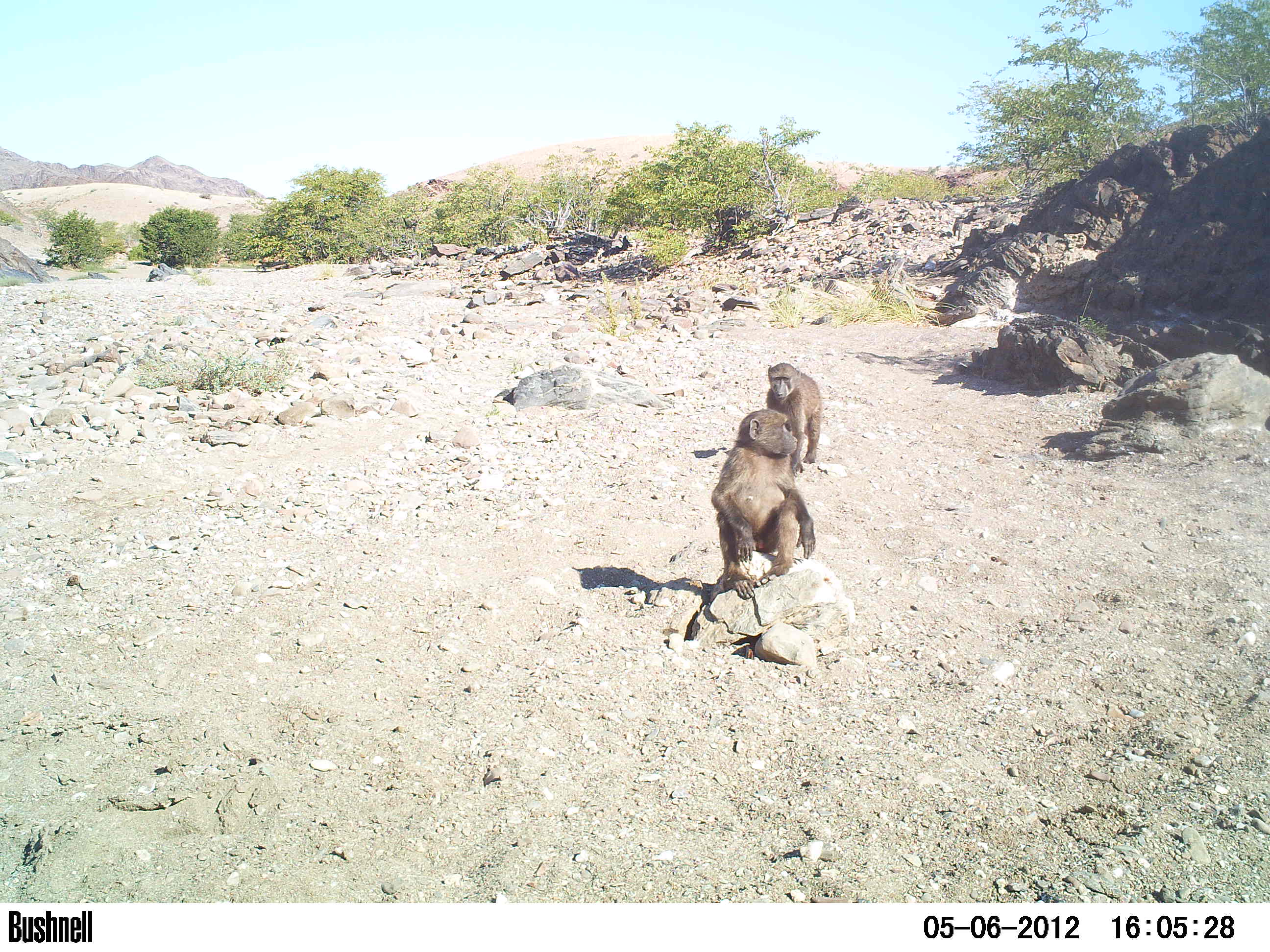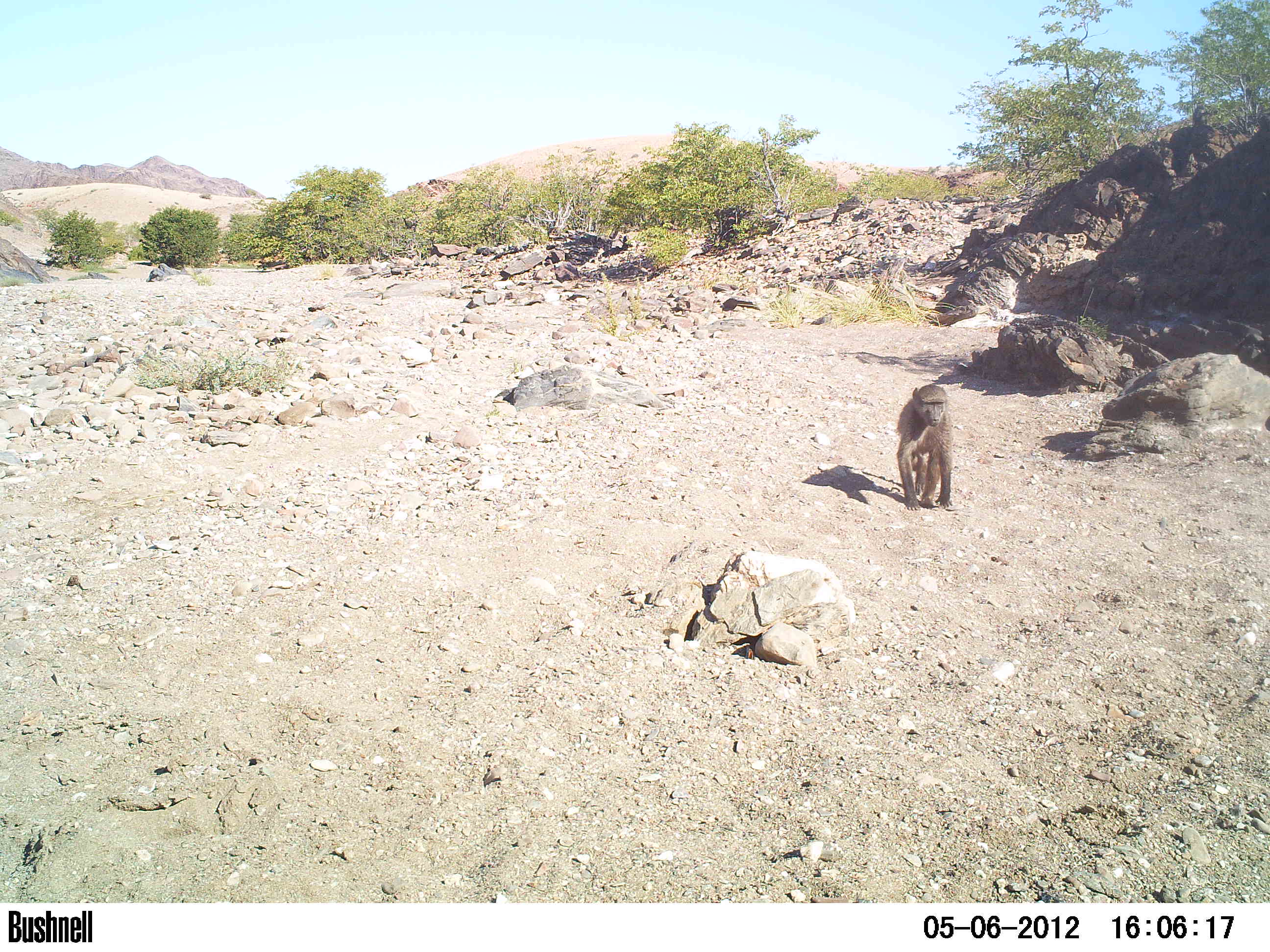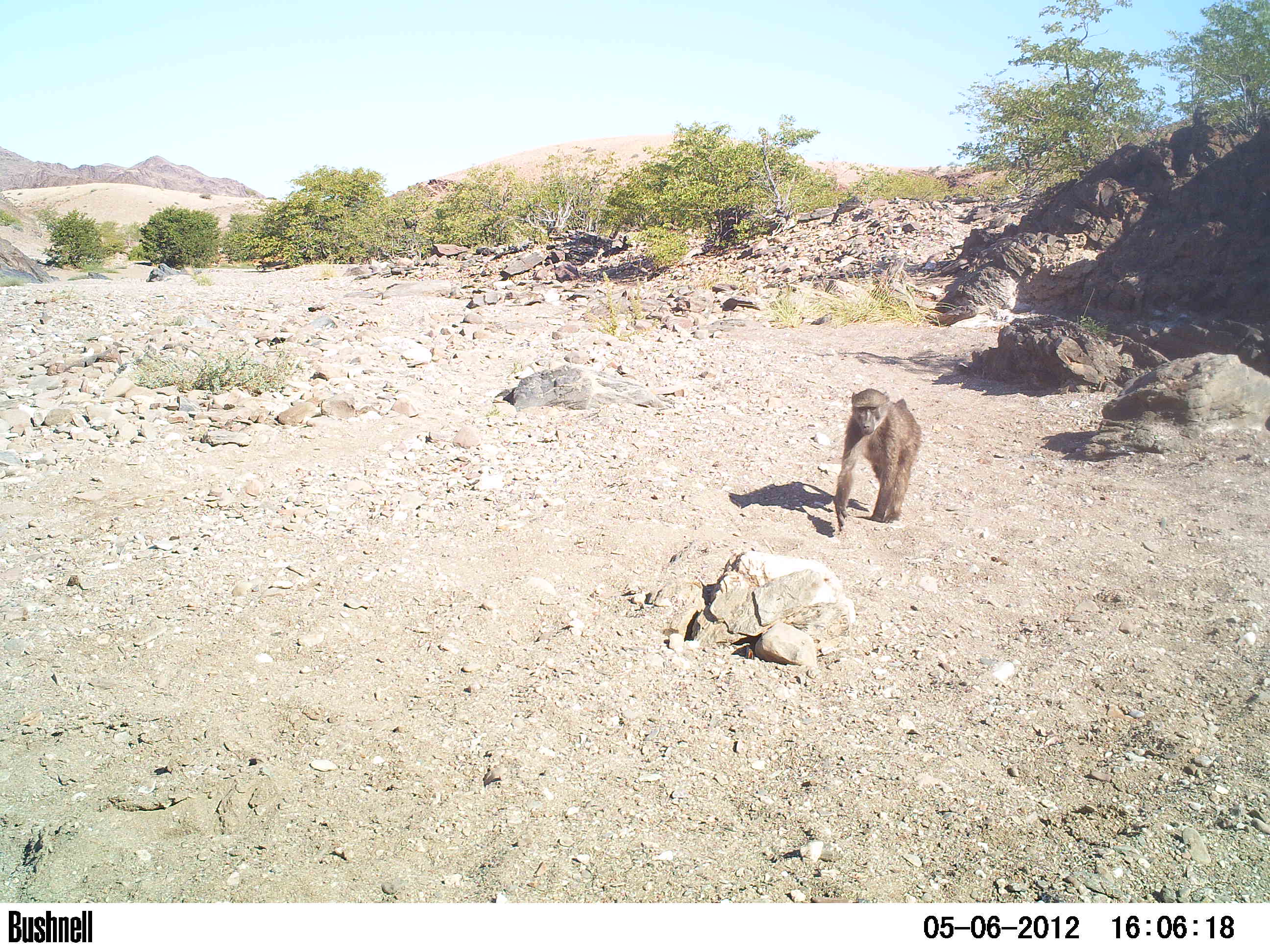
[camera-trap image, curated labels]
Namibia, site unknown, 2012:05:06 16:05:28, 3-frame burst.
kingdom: Animalia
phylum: Chordata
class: Mammalia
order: Primates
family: Cercopithecidae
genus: Papio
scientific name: Papio anubis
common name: olive baboon